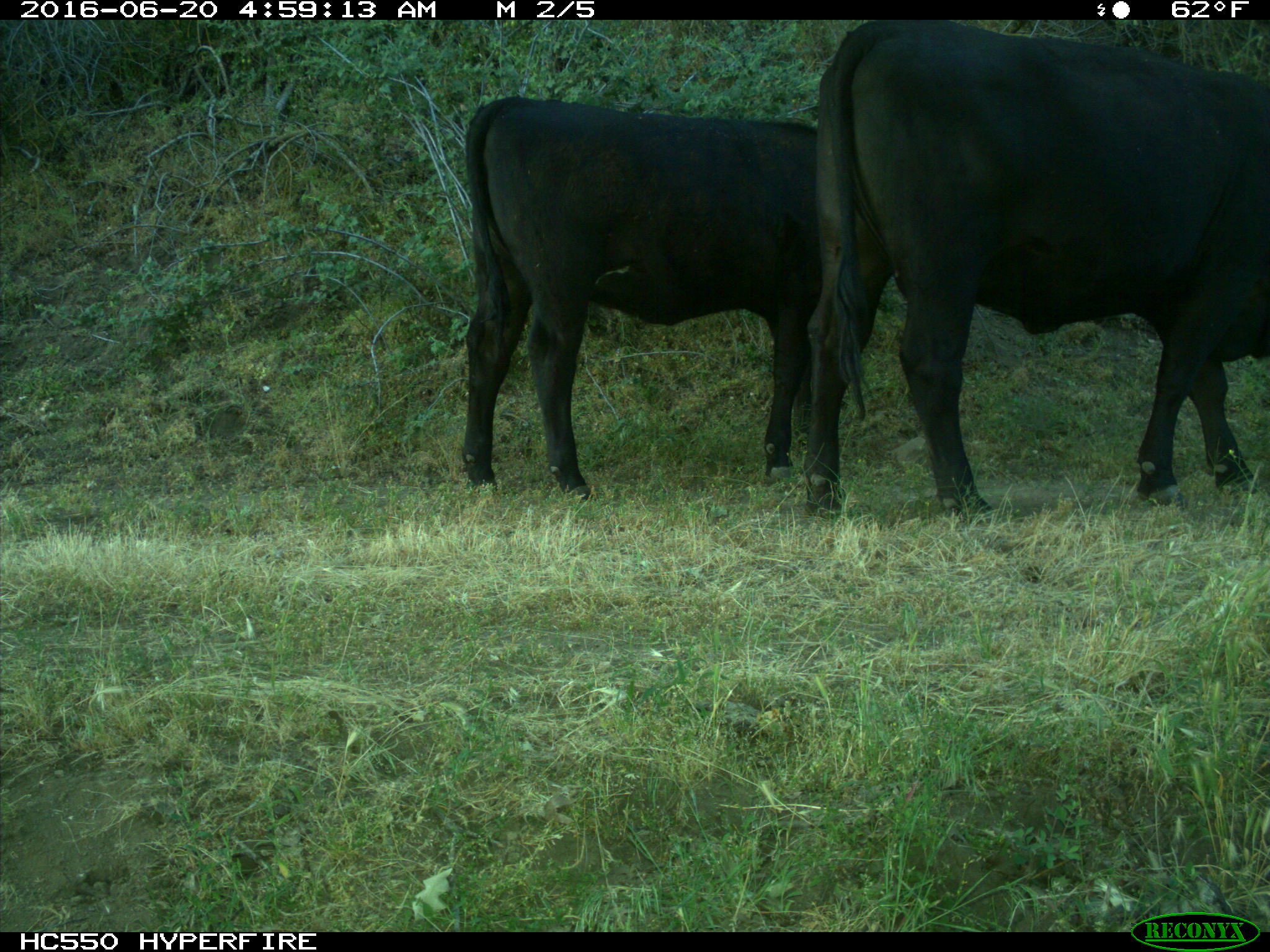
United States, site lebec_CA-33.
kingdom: Animalia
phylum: Chordata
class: Mammalia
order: Artiodactyla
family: Bovidae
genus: Bos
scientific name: Bos taurus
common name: domestic cow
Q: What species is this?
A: Bos taurus (domestic cow).